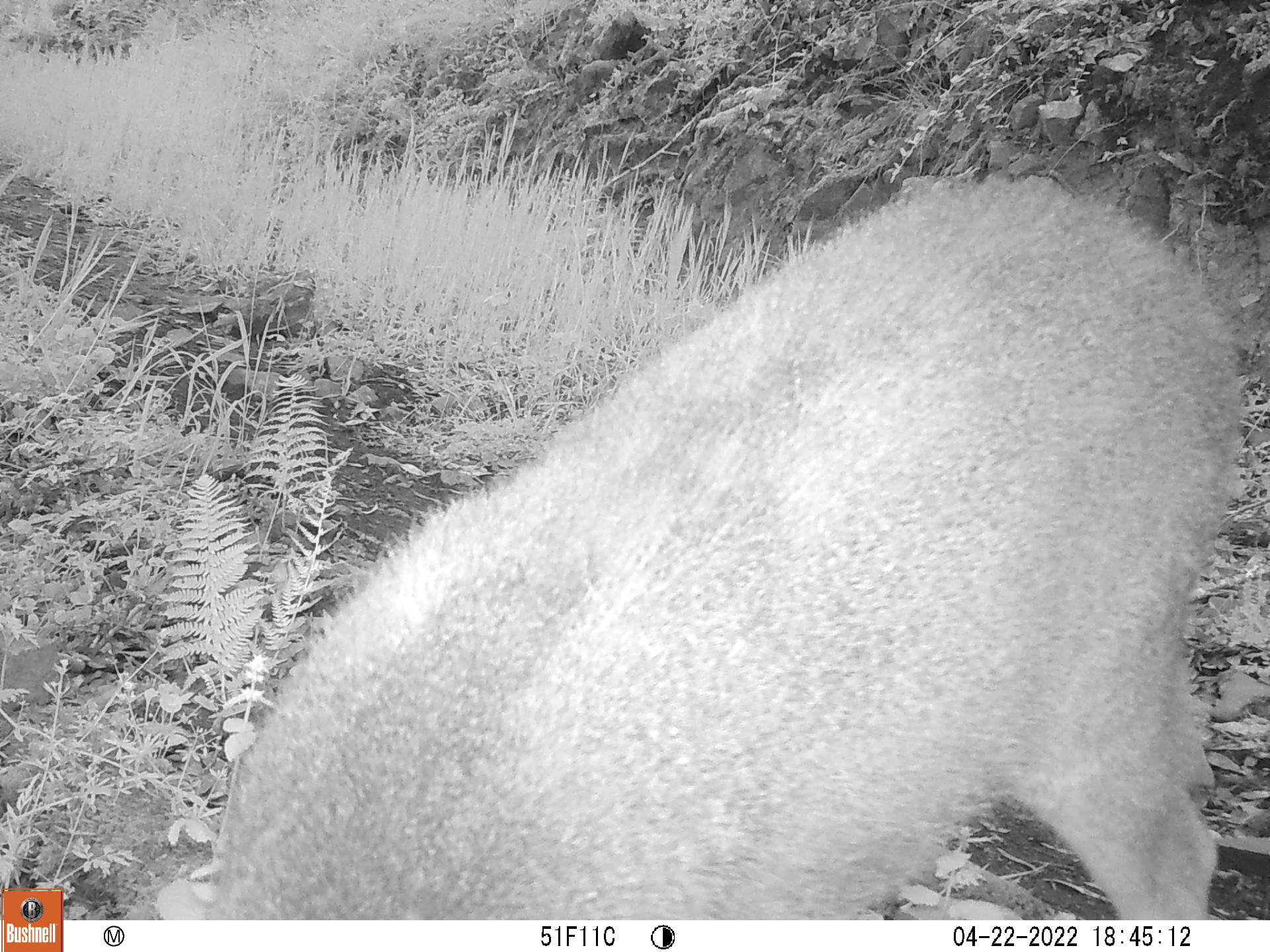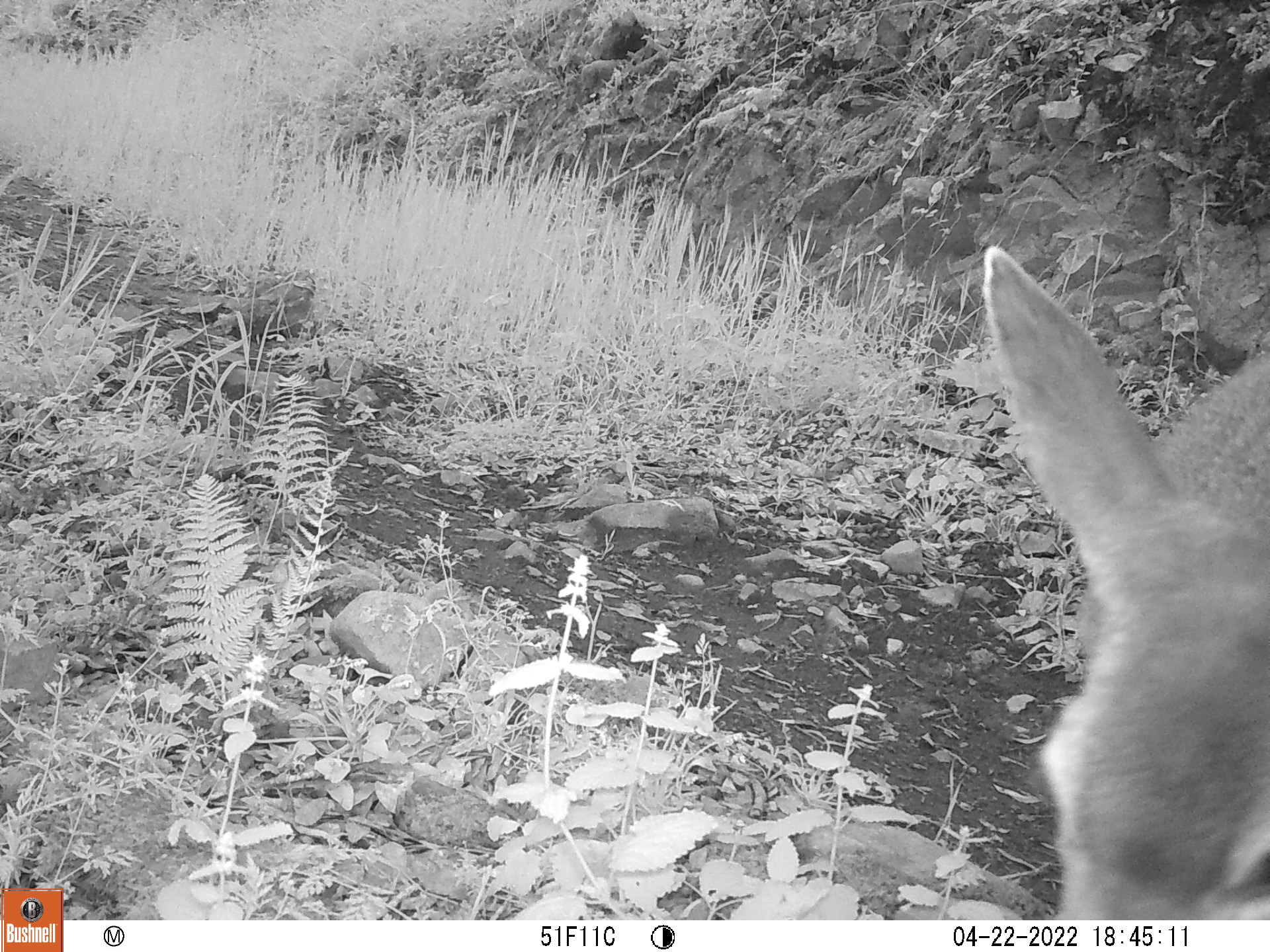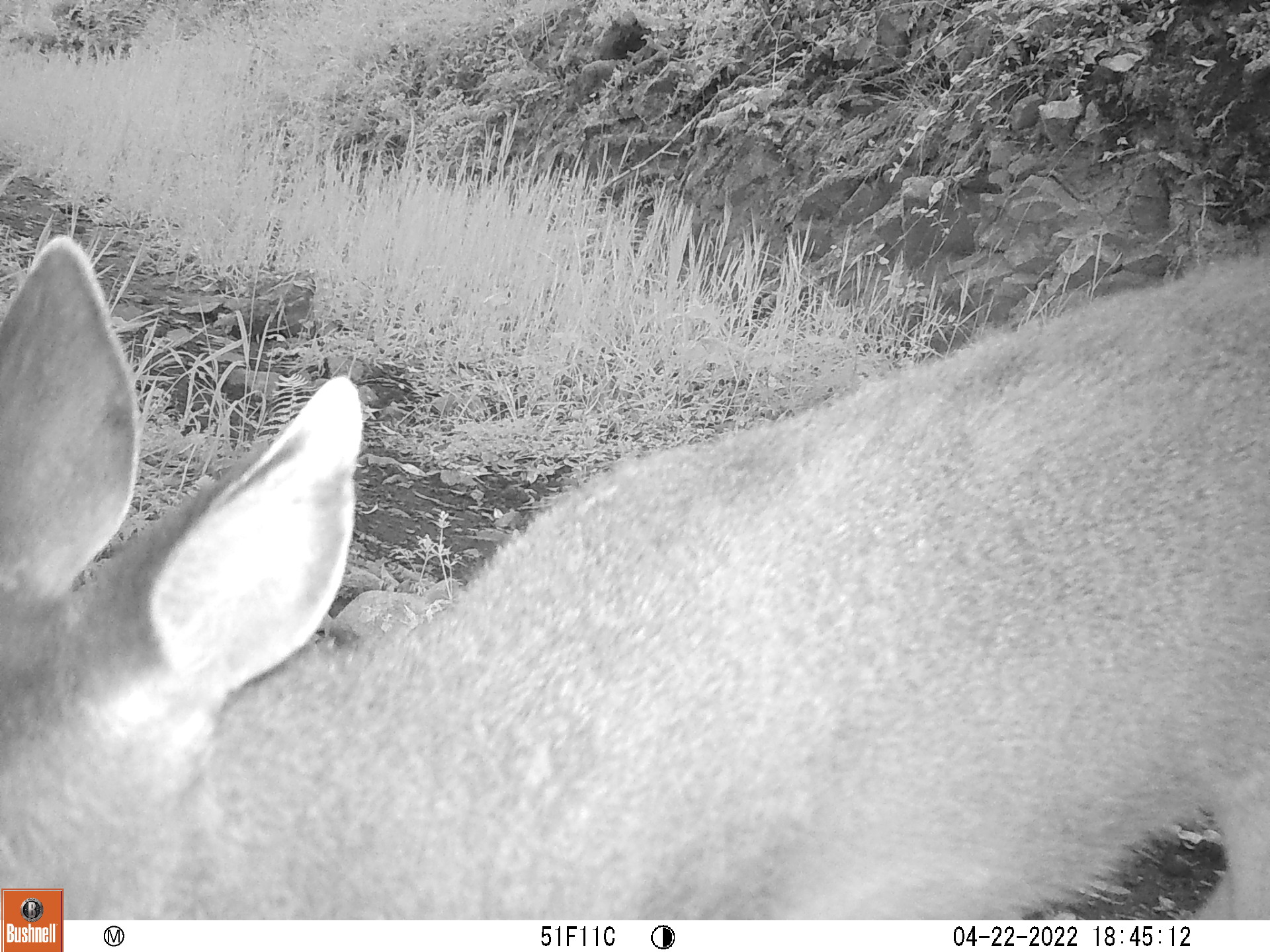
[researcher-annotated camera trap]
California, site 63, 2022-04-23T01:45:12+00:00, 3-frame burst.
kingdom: Animalia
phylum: Chordata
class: Mammalia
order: Artiodactyla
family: Cervidae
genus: Odocoileus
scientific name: Odocoileus hemionus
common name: mule deer